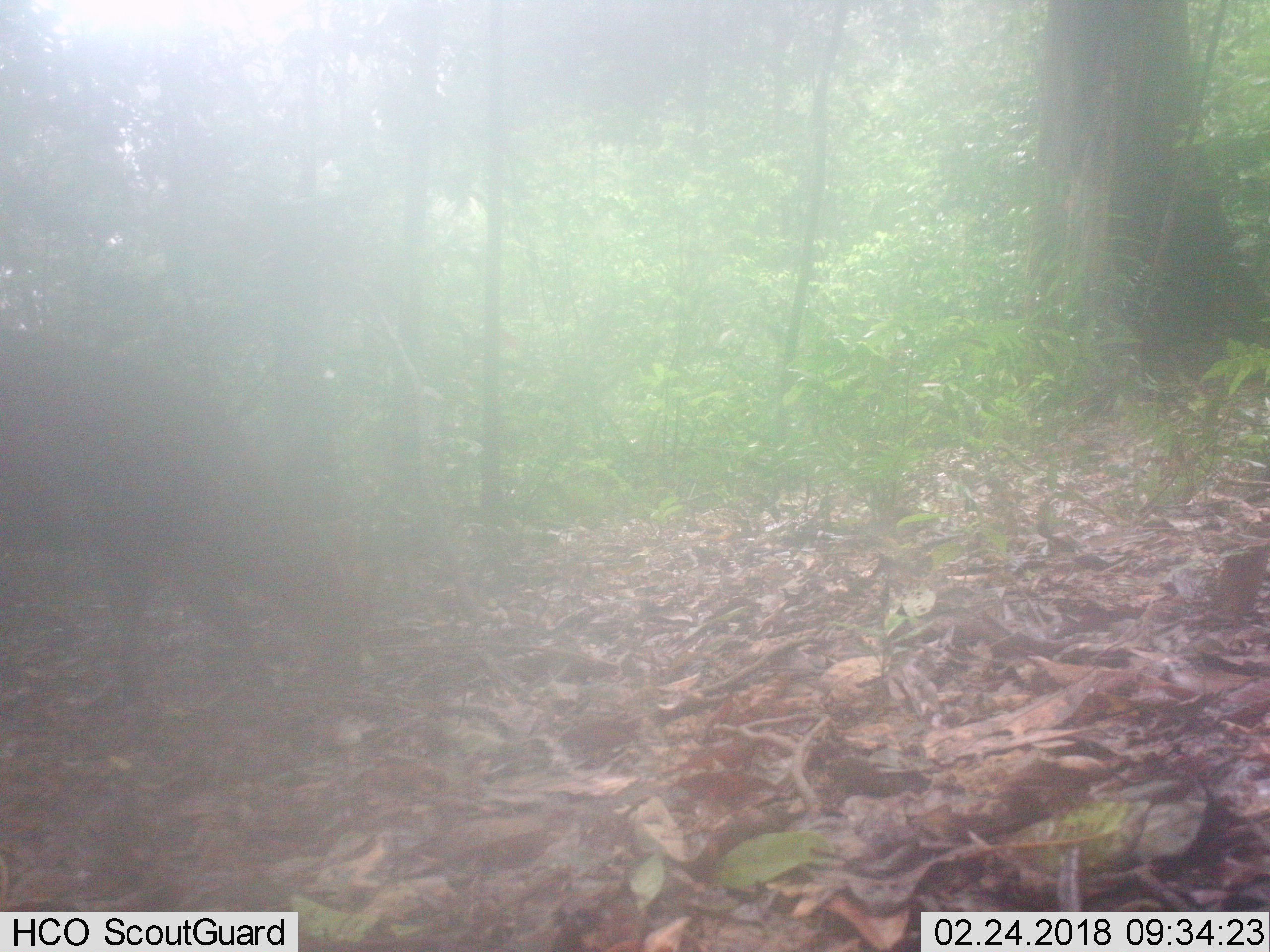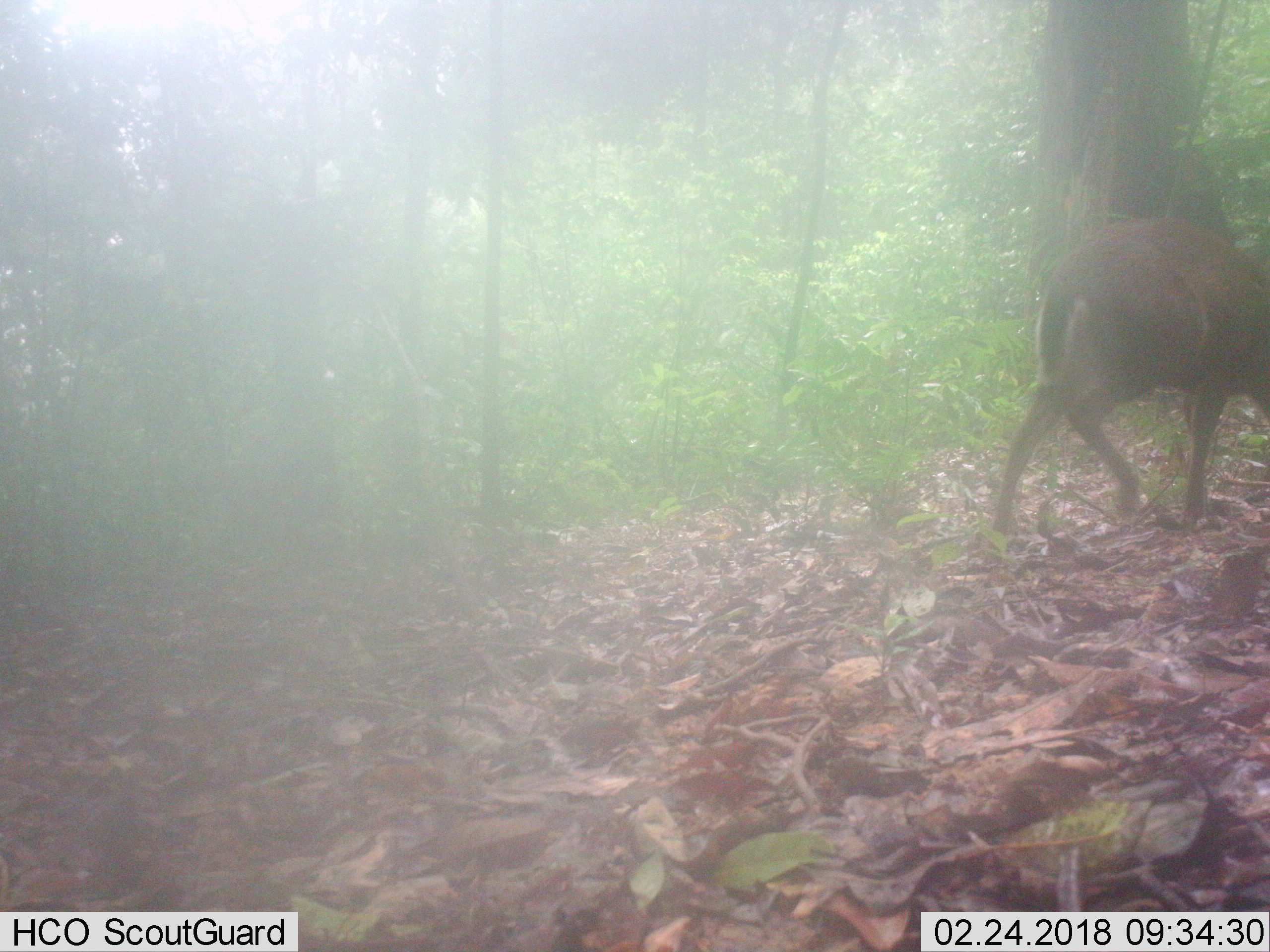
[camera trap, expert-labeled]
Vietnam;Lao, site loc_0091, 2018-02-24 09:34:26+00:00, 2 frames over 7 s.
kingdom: Animalia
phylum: Chordata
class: Mammalia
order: Artiodactyla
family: Cervidae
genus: Muntiacus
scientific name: Muntiacus rooseveltorum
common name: roosevelt's muntjac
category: roosevelts muntjac group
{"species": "roosevelts muntjac group (roosevelt's muntjac) (Muntiacus rooseveltorum)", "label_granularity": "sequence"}